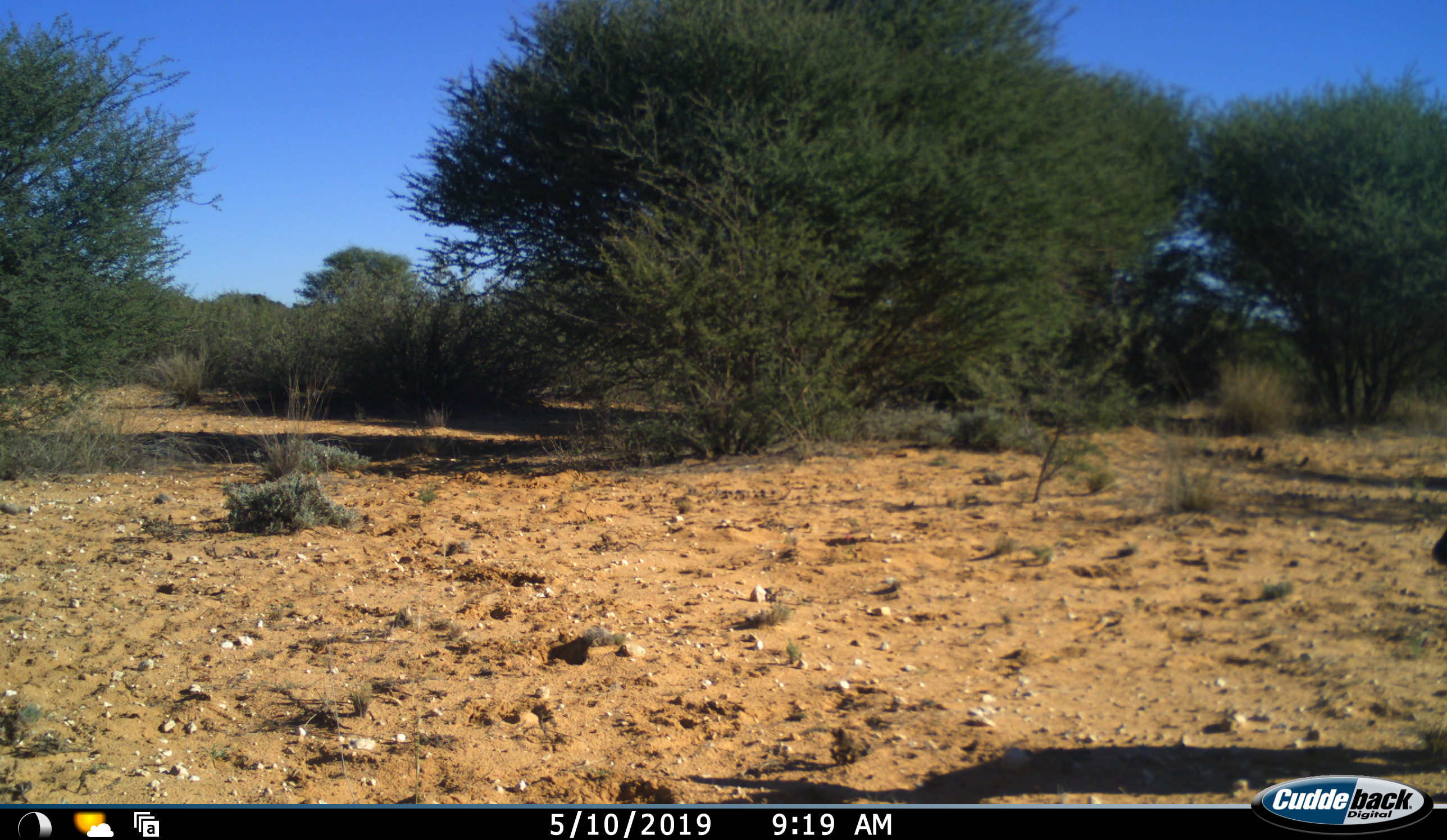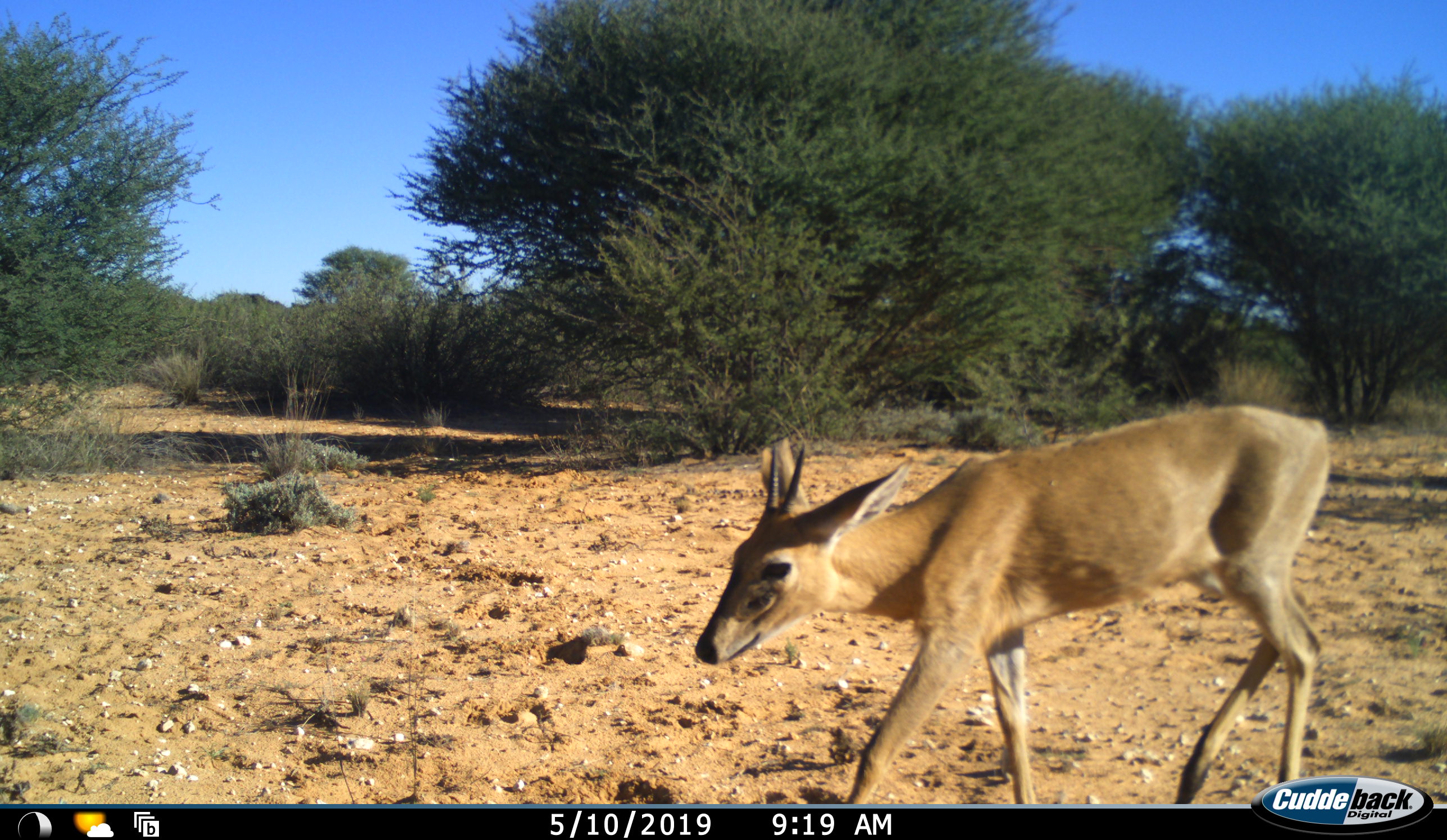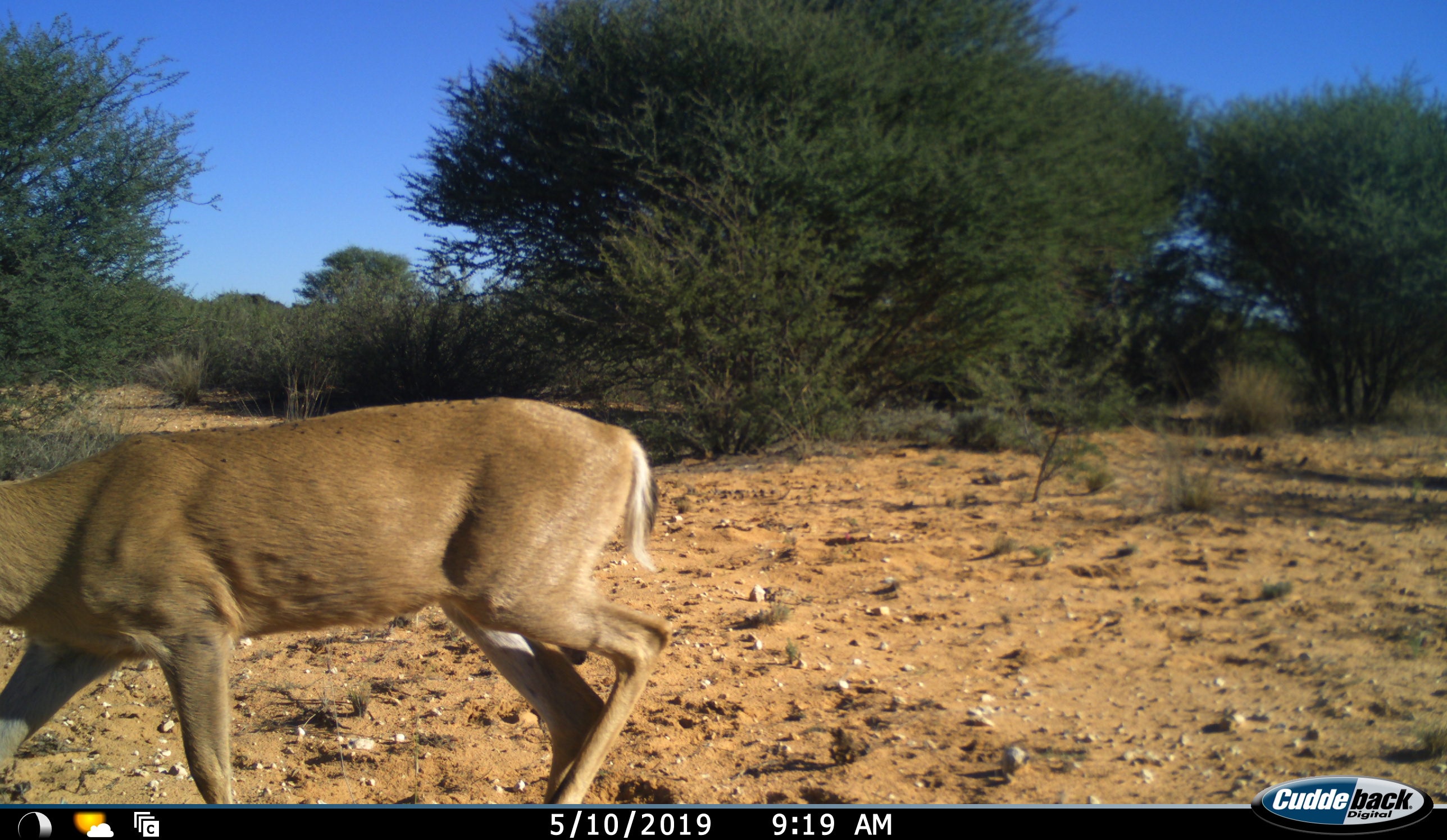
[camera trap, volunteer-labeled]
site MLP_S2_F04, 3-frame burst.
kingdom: Animalia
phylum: Chordata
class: Mammalia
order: Artiodactyla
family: Bovidae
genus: Sylvicapra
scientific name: Sylvicapra grimmia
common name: common duiker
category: duikercommongrey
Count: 1.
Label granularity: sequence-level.